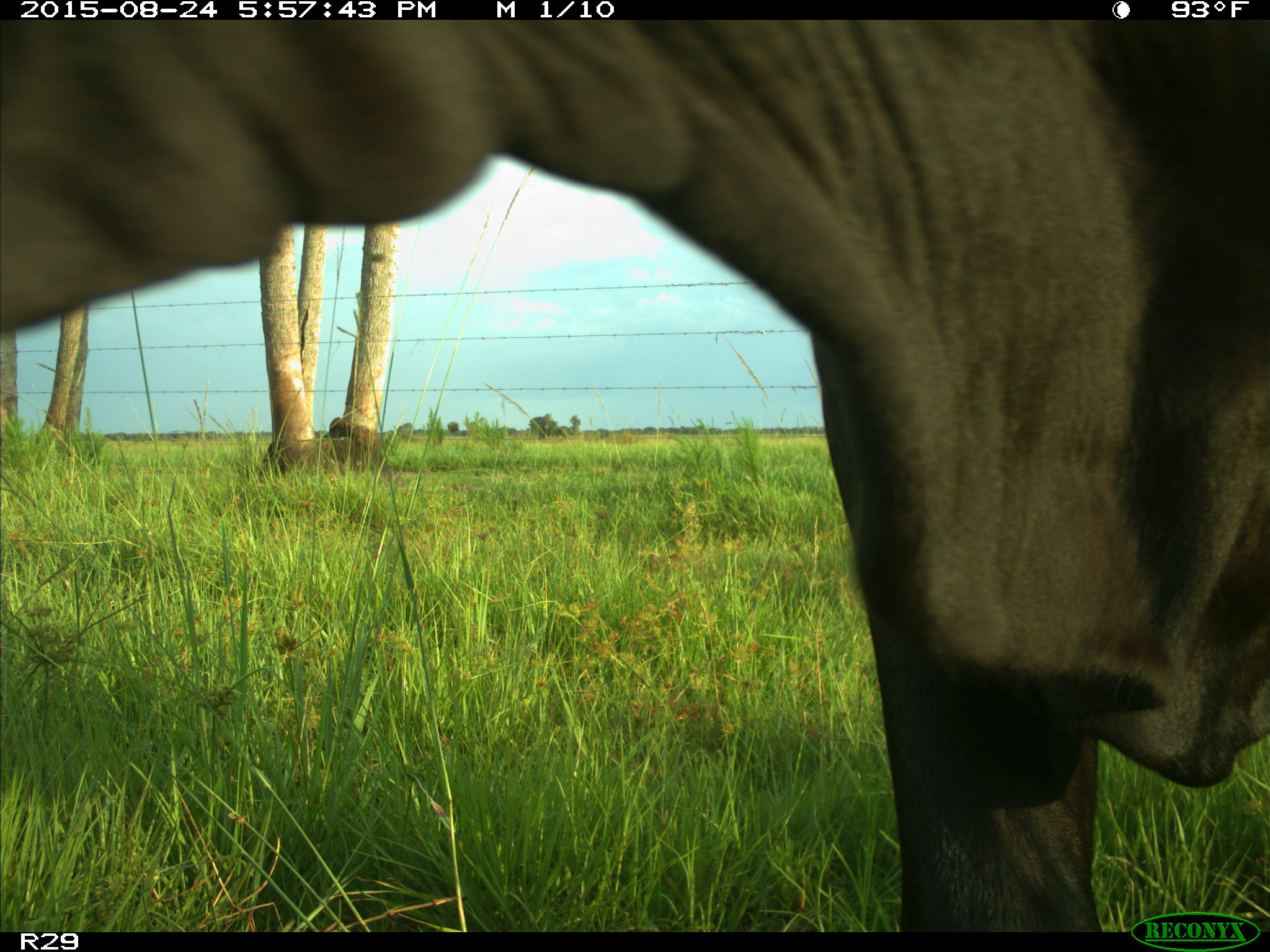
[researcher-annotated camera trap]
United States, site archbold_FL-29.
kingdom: Animalia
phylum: Chordata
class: Mammalia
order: Artiodactyla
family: Bovidae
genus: Bos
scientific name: Bos taurus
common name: domestic cow